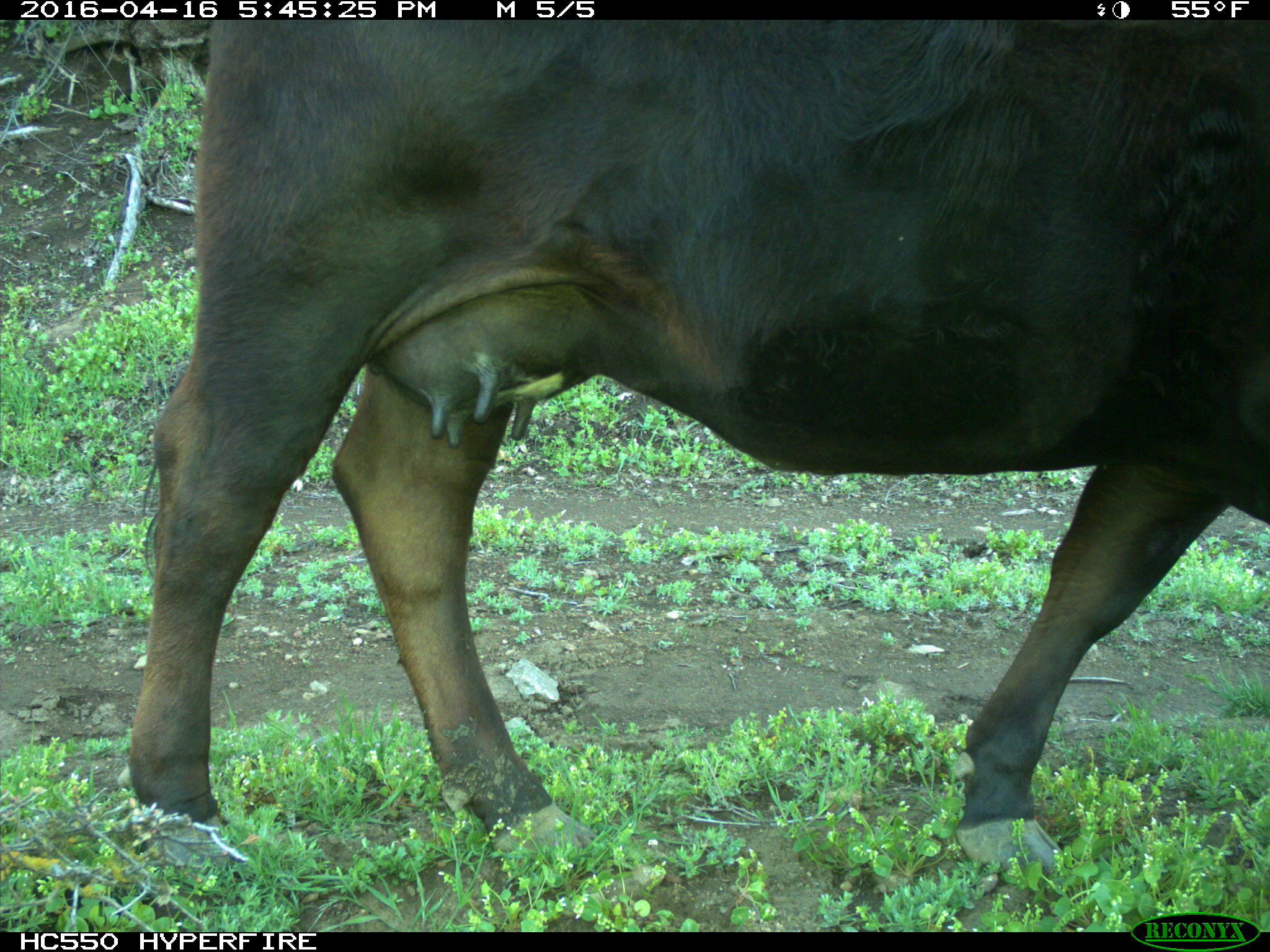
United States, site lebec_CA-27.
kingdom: Animalia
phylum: Chordata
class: Mammalia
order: Artiodactyla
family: Bovidae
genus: Bos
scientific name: Bos taurus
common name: domestic cow